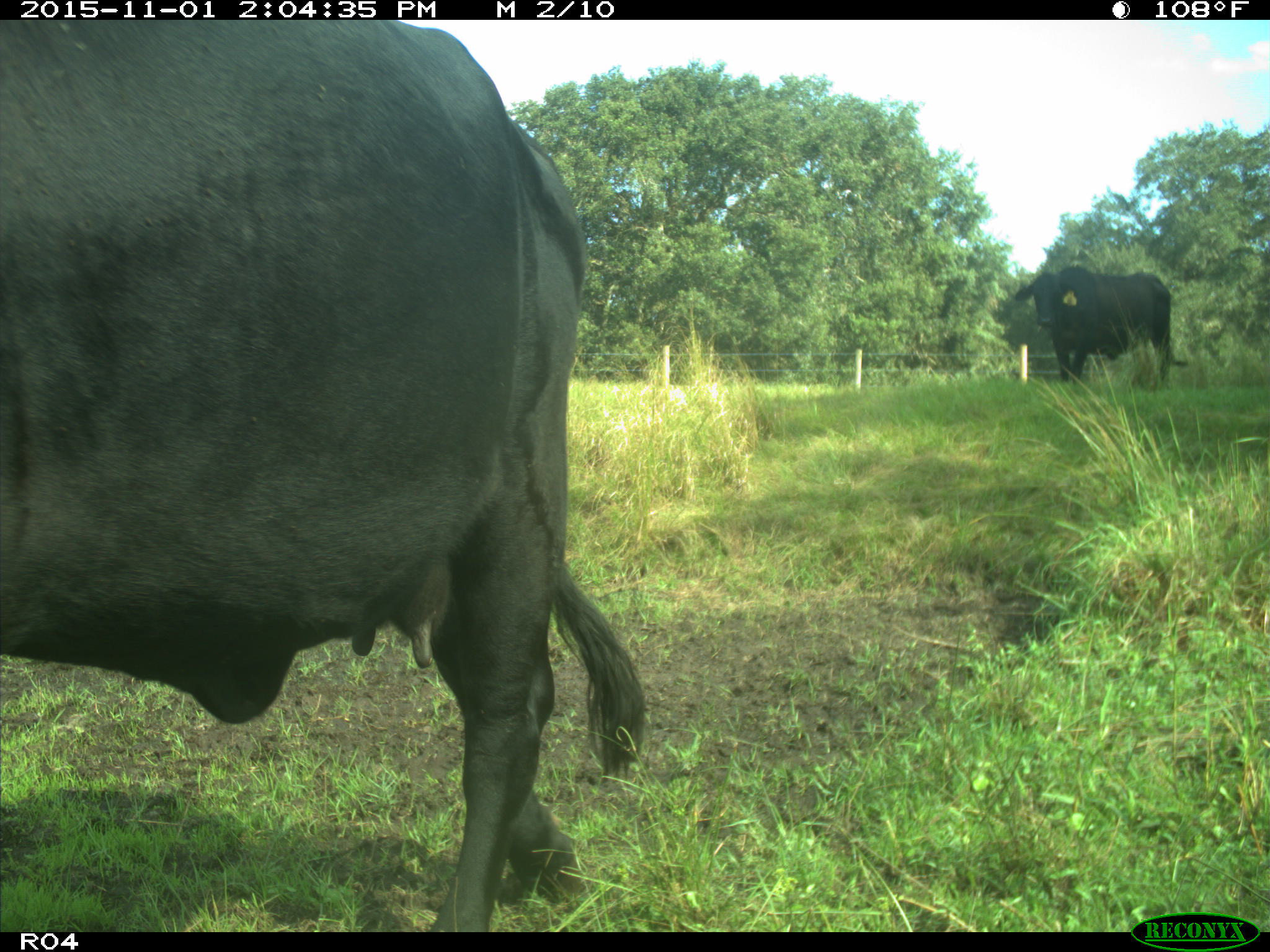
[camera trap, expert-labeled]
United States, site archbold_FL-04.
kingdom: Animalia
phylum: Chordata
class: Mammalia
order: Artiodactyla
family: Bovidae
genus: Bos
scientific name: Bos taurus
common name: domestic cow